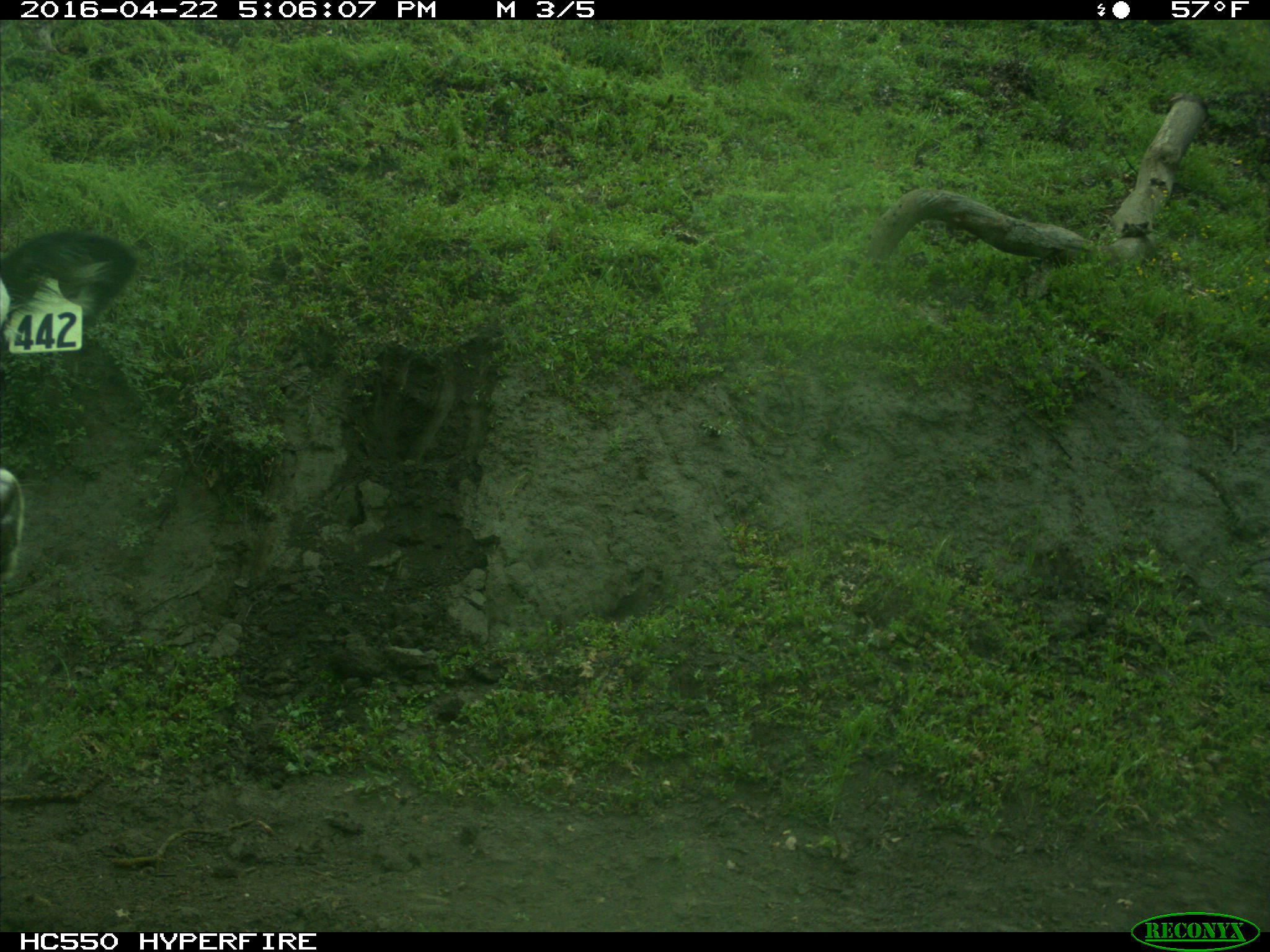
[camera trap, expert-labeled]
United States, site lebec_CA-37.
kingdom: Animalia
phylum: Chordata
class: Mammalia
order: Artiodactyla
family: Bovidae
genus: Bos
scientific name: Bos taurus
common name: domestic cow